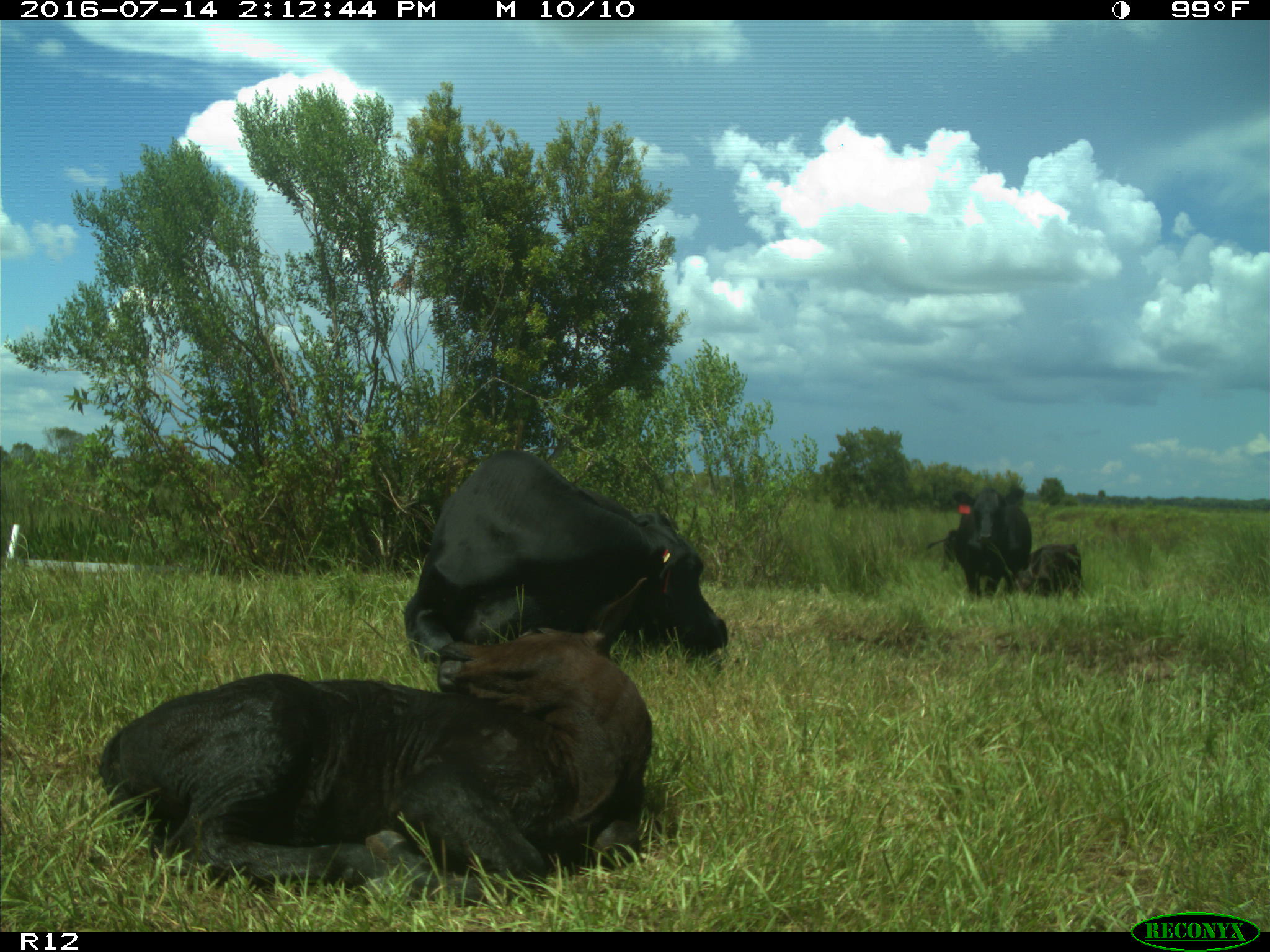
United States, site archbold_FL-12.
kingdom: Animalia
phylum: Chordata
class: Mammalia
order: Artiodactyla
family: Bovidae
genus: Bos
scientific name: Bos taurus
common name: domestic cow